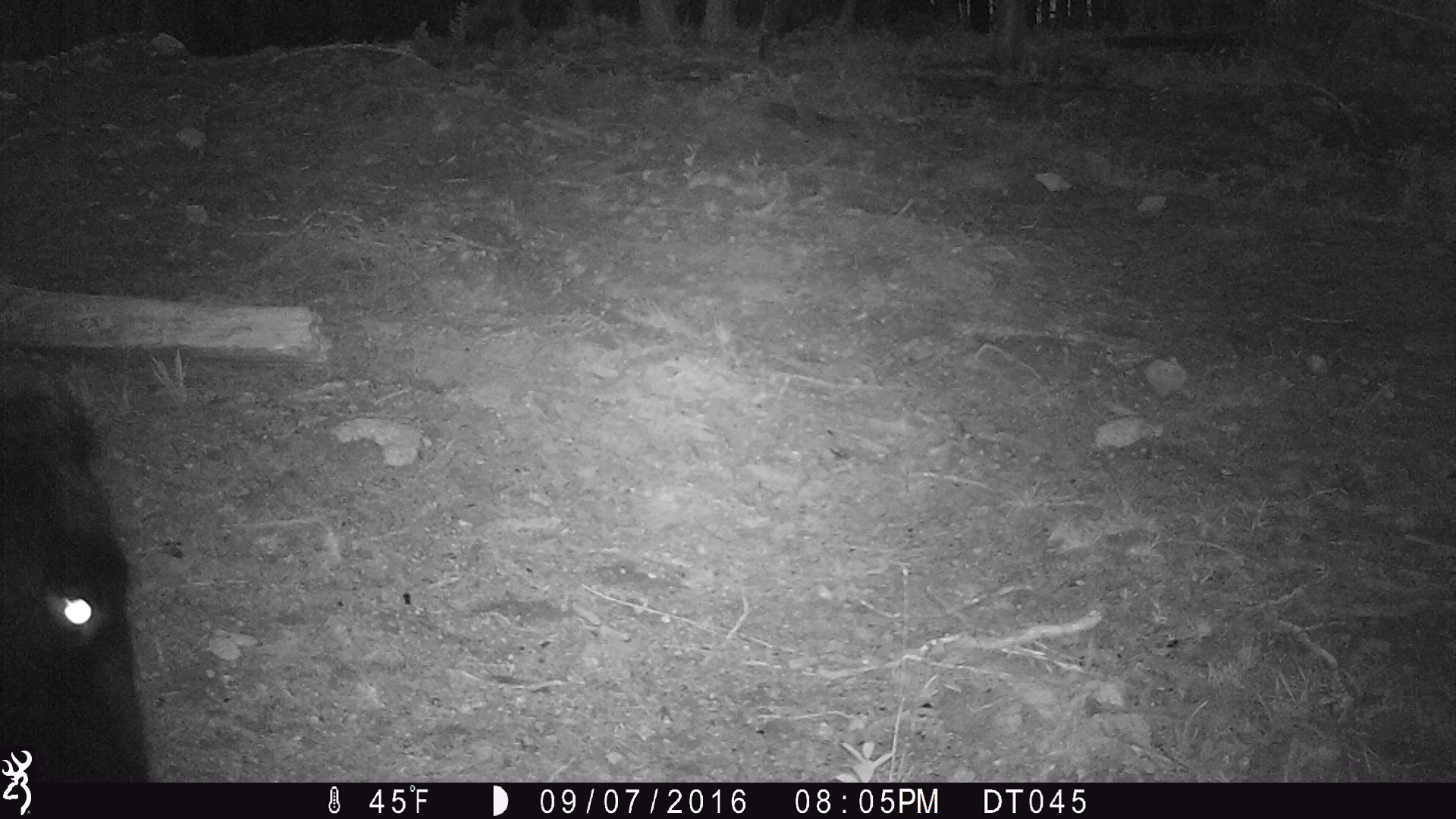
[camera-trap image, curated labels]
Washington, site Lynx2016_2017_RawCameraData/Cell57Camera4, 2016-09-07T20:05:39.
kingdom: Animalia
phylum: Chordata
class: Mammalia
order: Artiodactyla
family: Bovidae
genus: Bos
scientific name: Bos taurus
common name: domestic cattle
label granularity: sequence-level